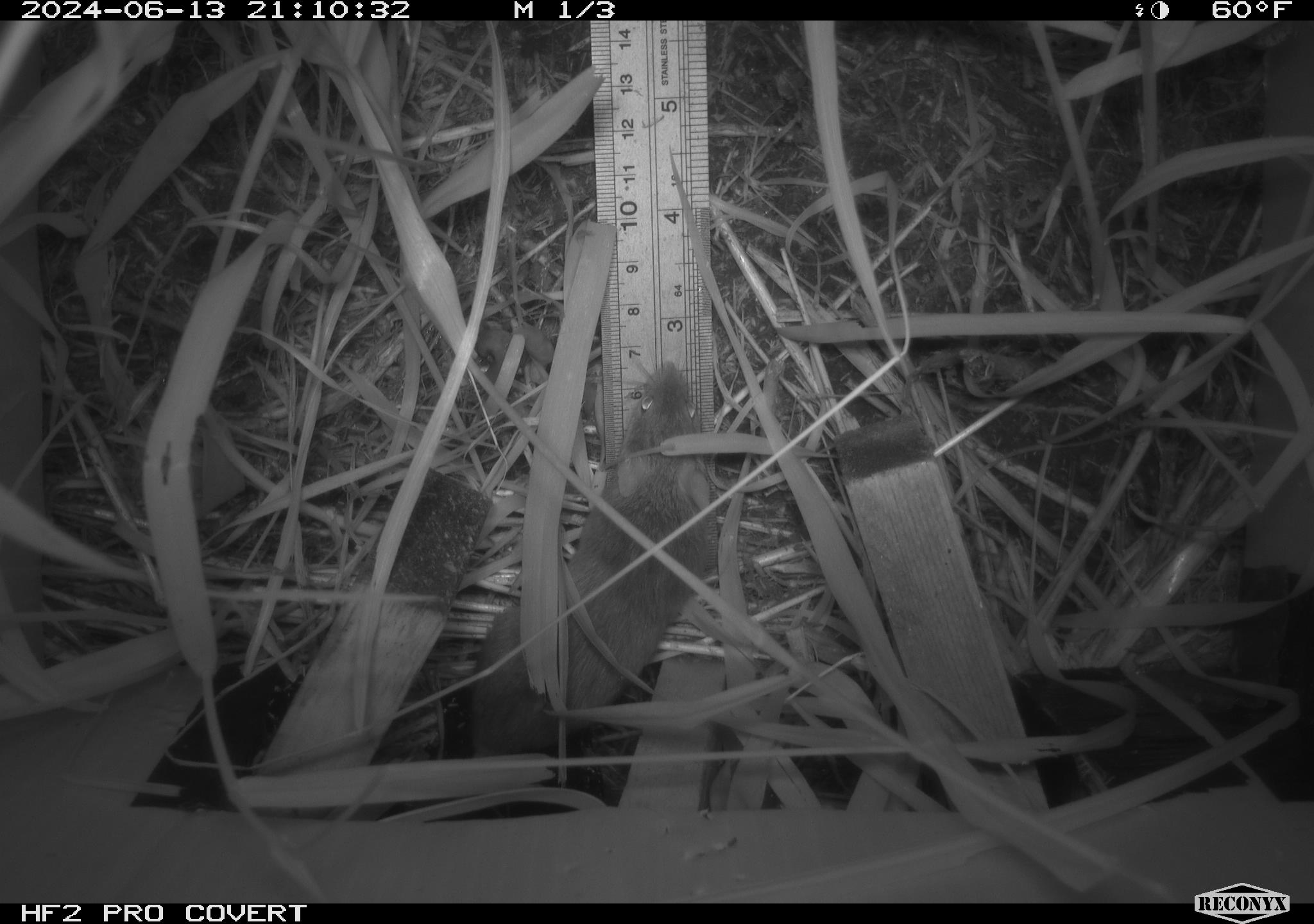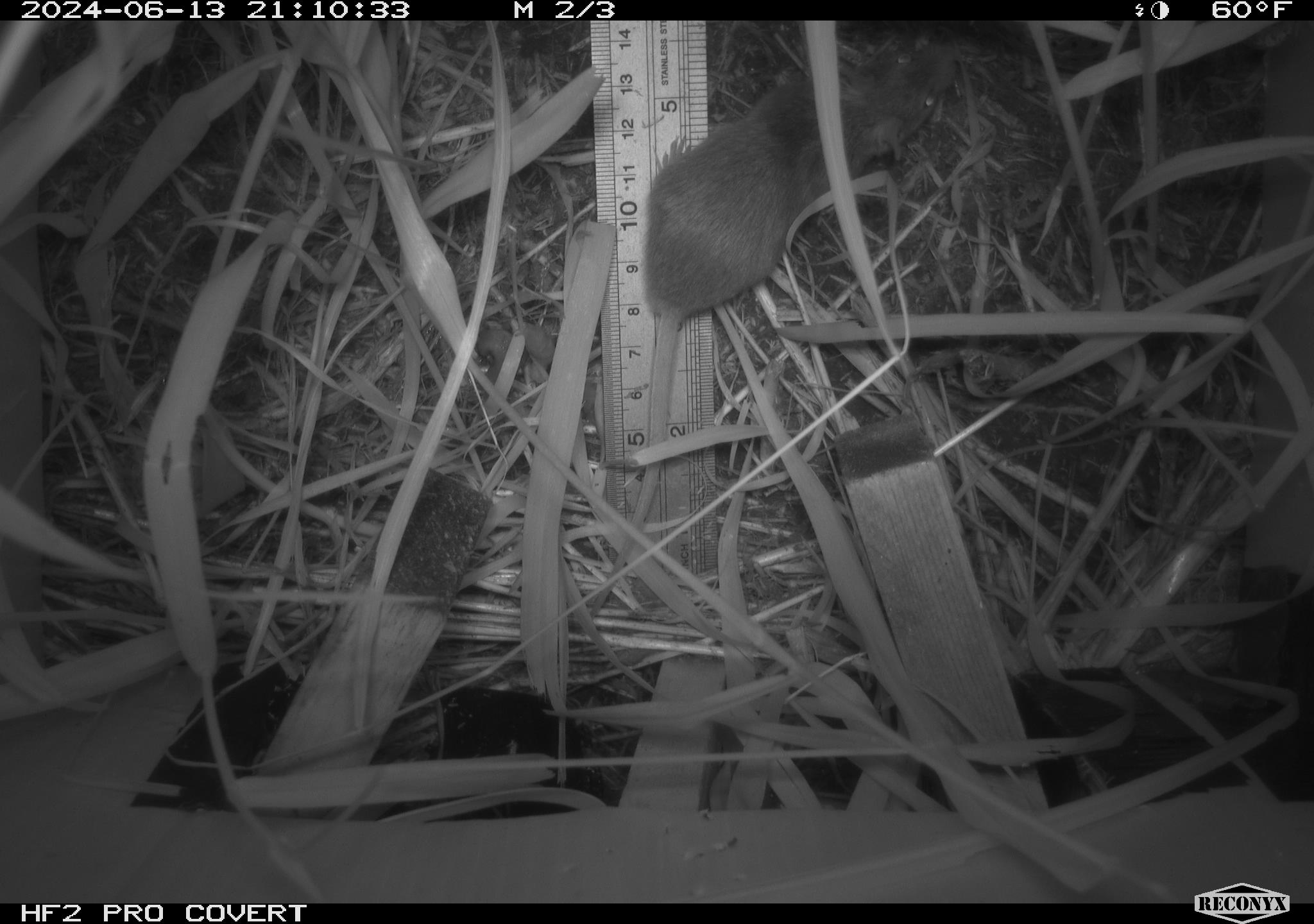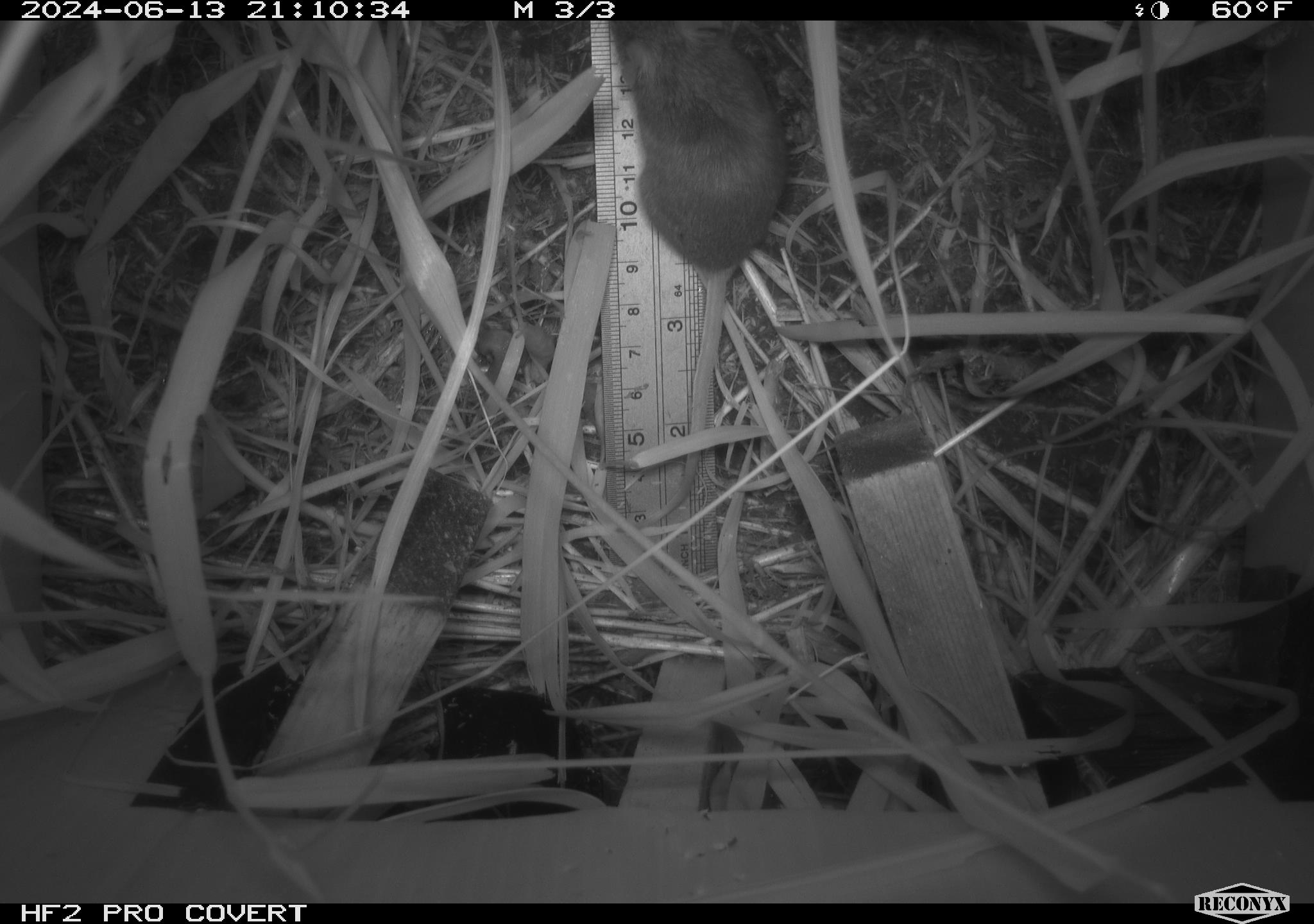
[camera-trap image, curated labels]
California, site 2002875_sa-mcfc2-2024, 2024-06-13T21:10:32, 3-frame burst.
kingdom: Animalia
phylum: Chordata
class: Mammalia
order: Rodentia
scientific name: Rodentia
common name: rodent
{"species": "rodent (Rodentia)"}